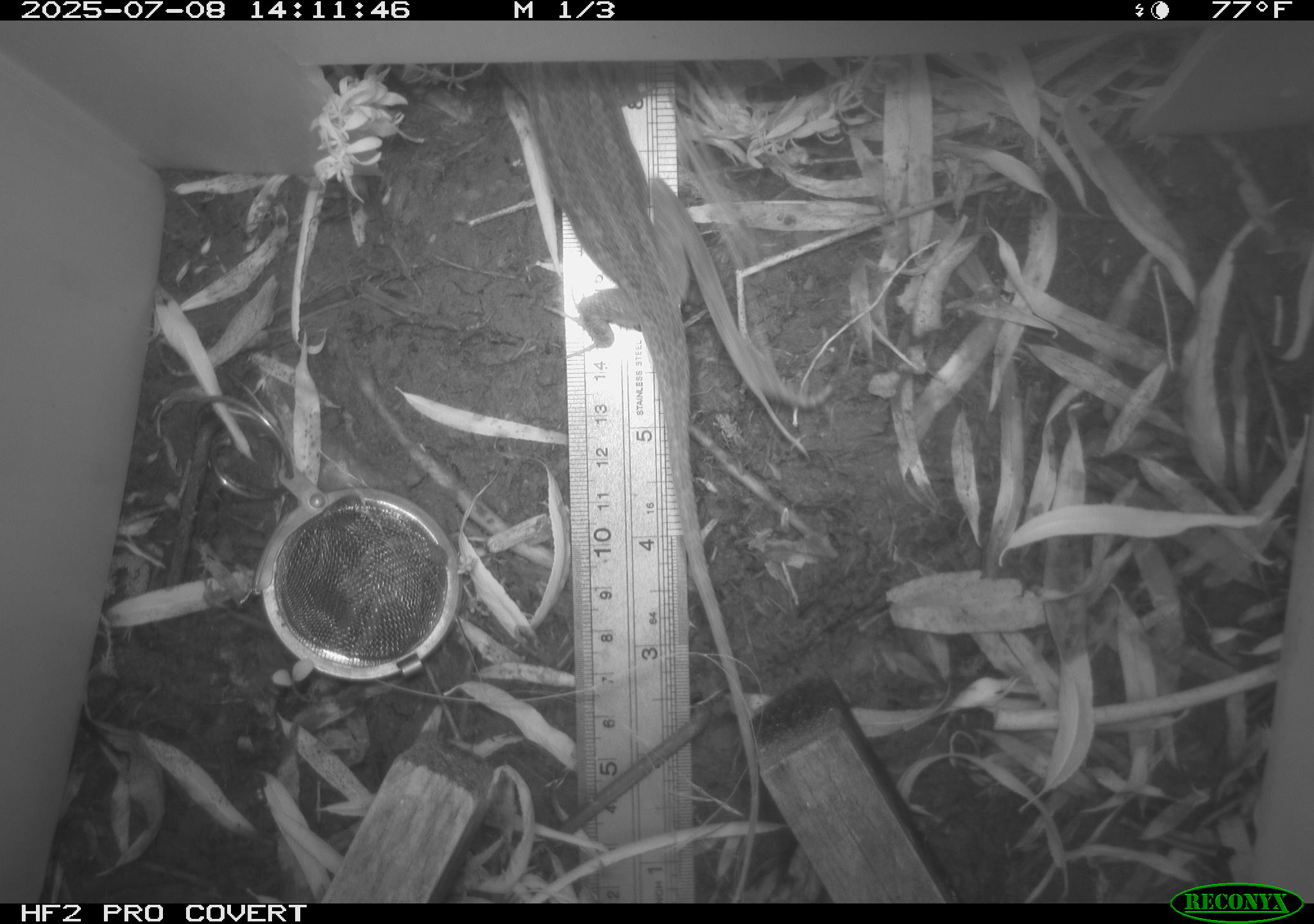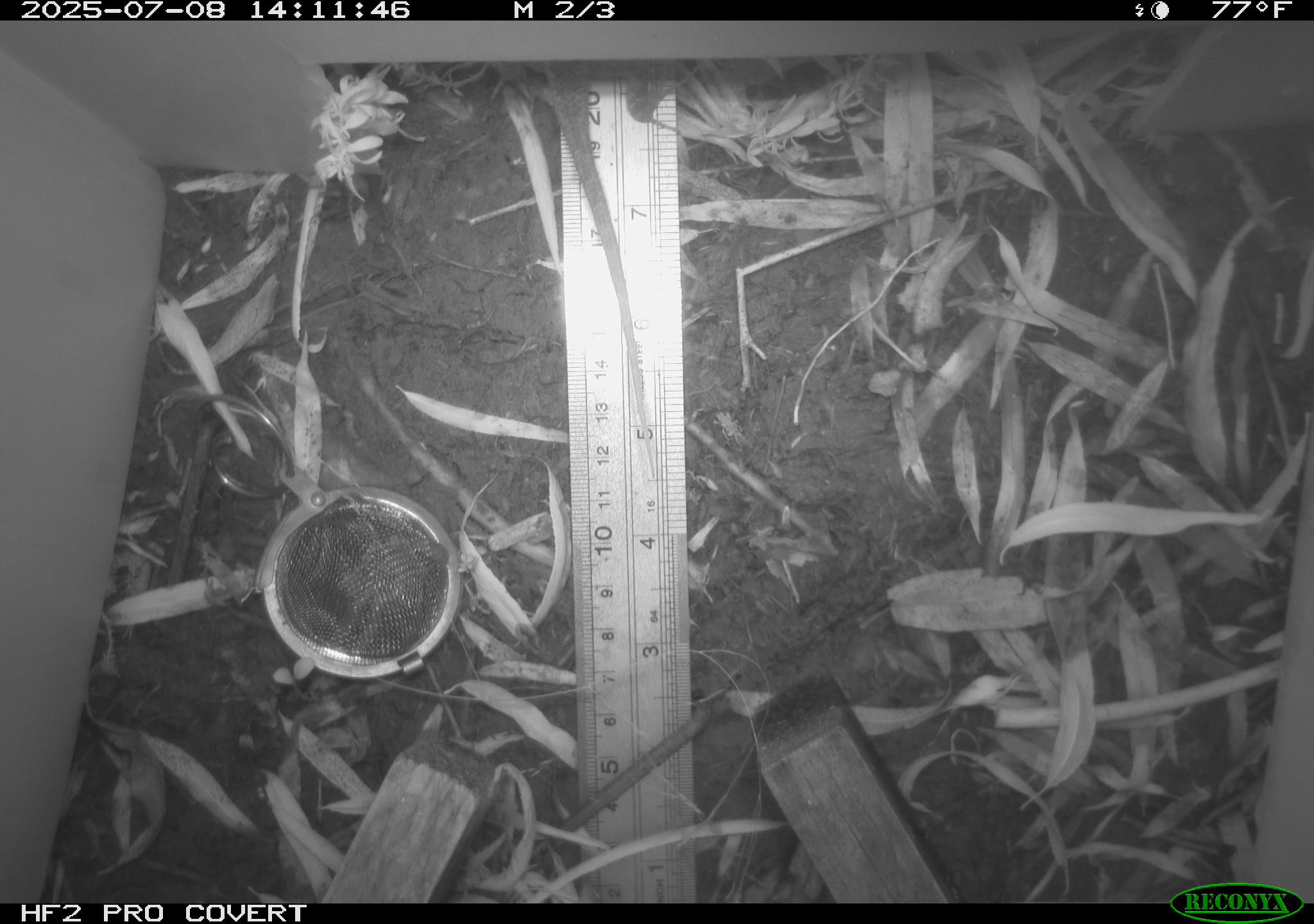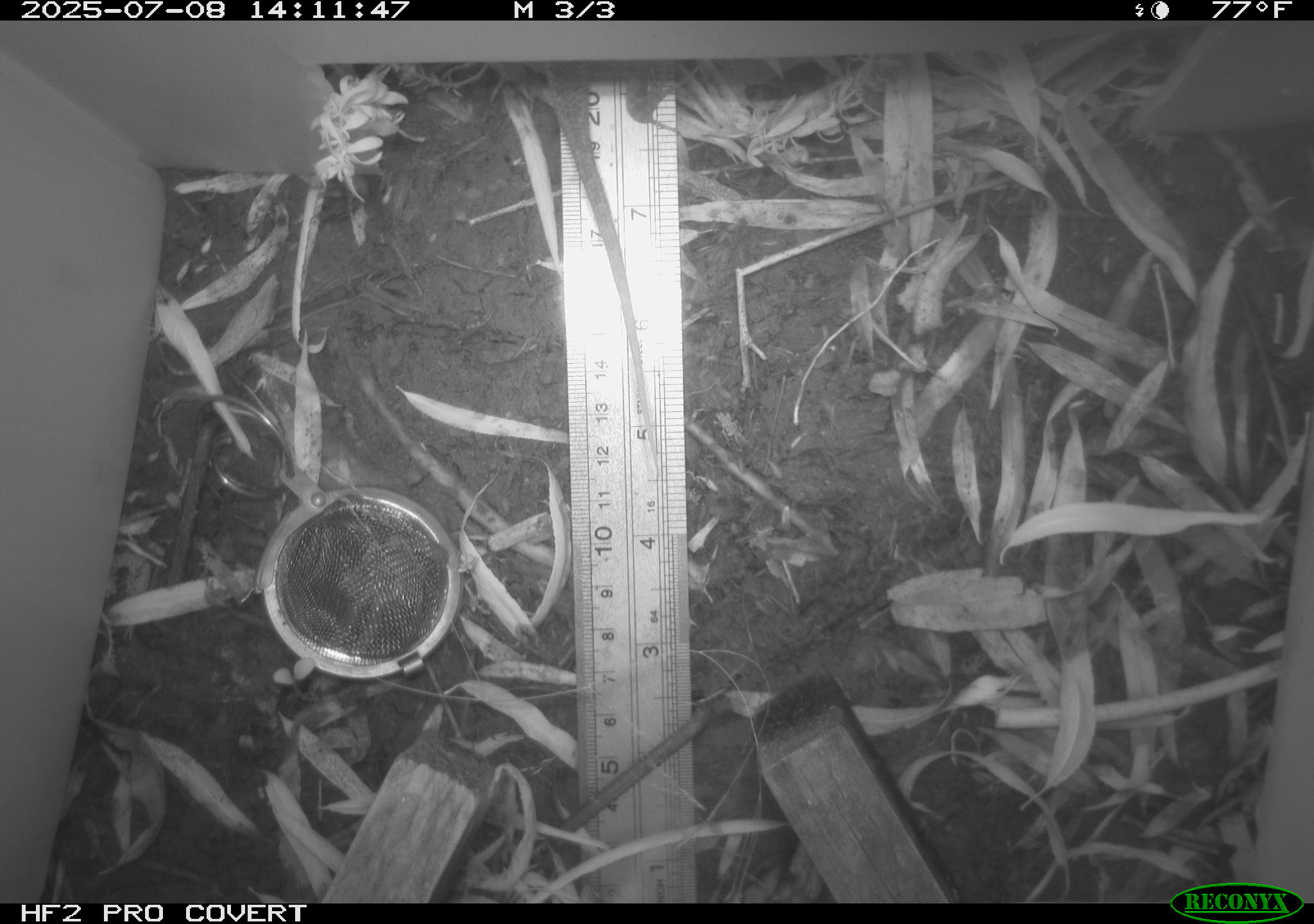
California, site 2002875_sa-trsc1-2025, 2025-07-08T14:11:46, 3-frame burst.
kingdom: Animalia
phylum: Chordata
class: Reptilia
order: Squamata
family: Phrynosomatidae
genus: Sceloporus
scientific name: Sceloporus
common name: spiny lizards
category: sceloporus species